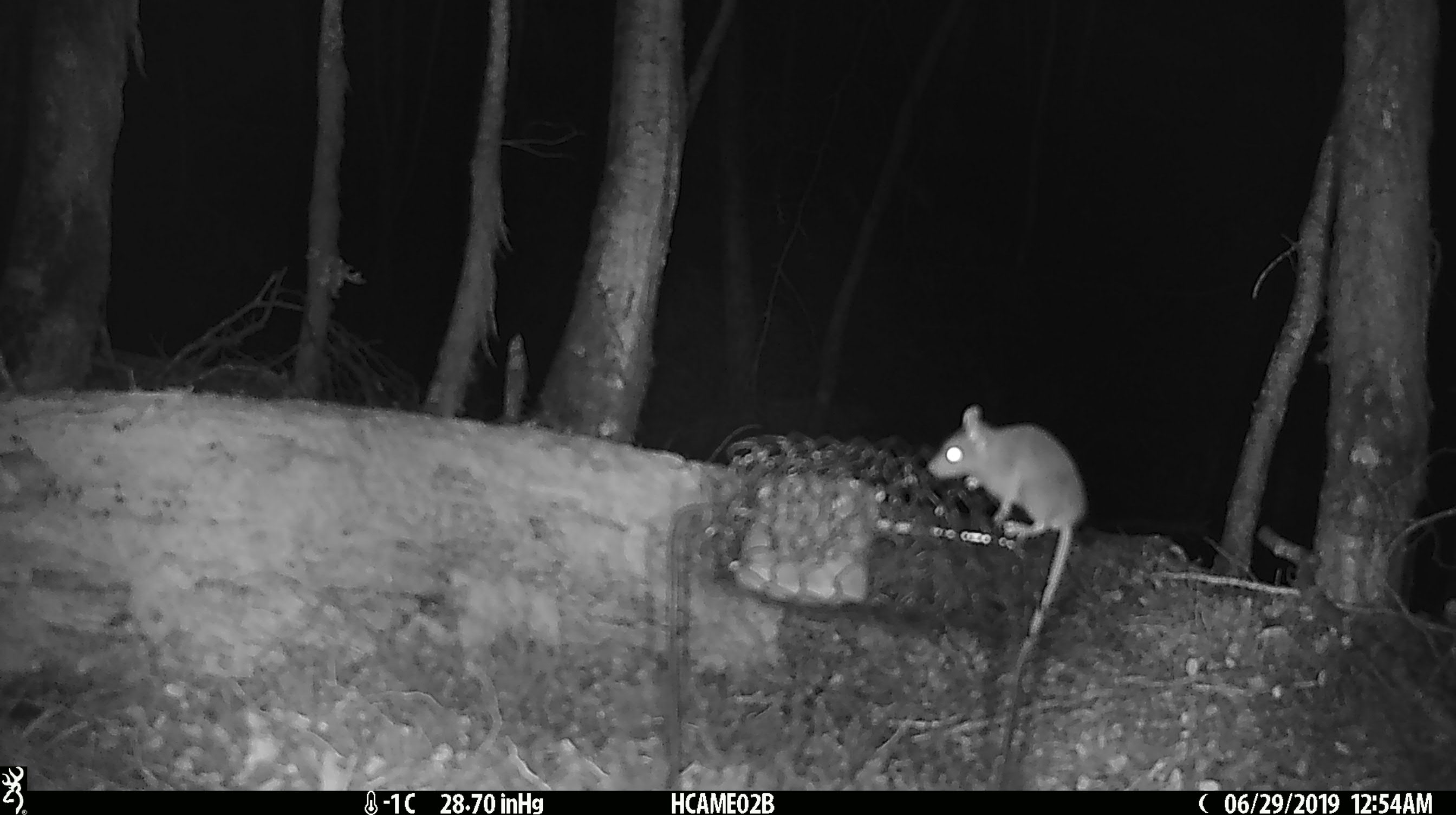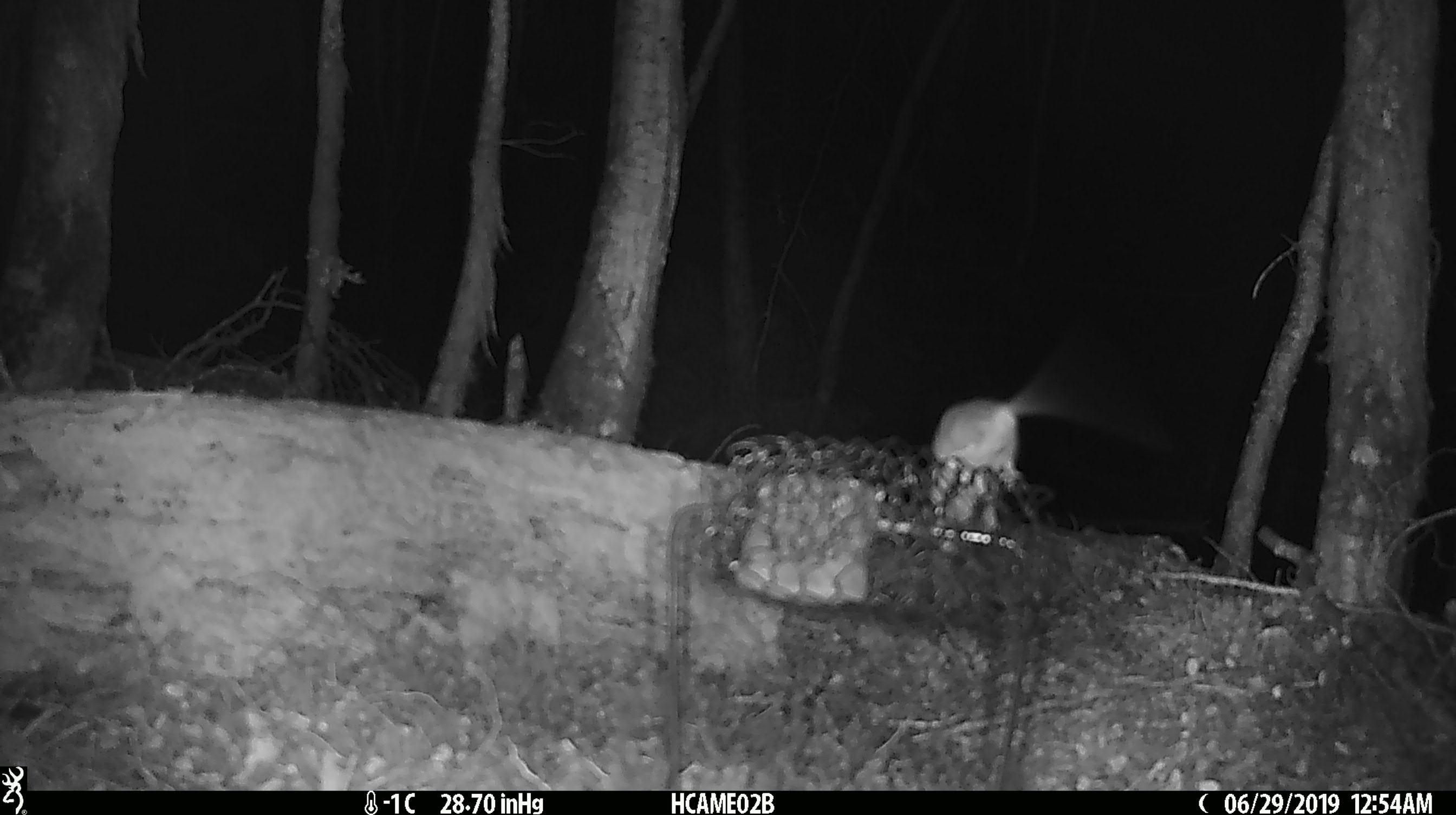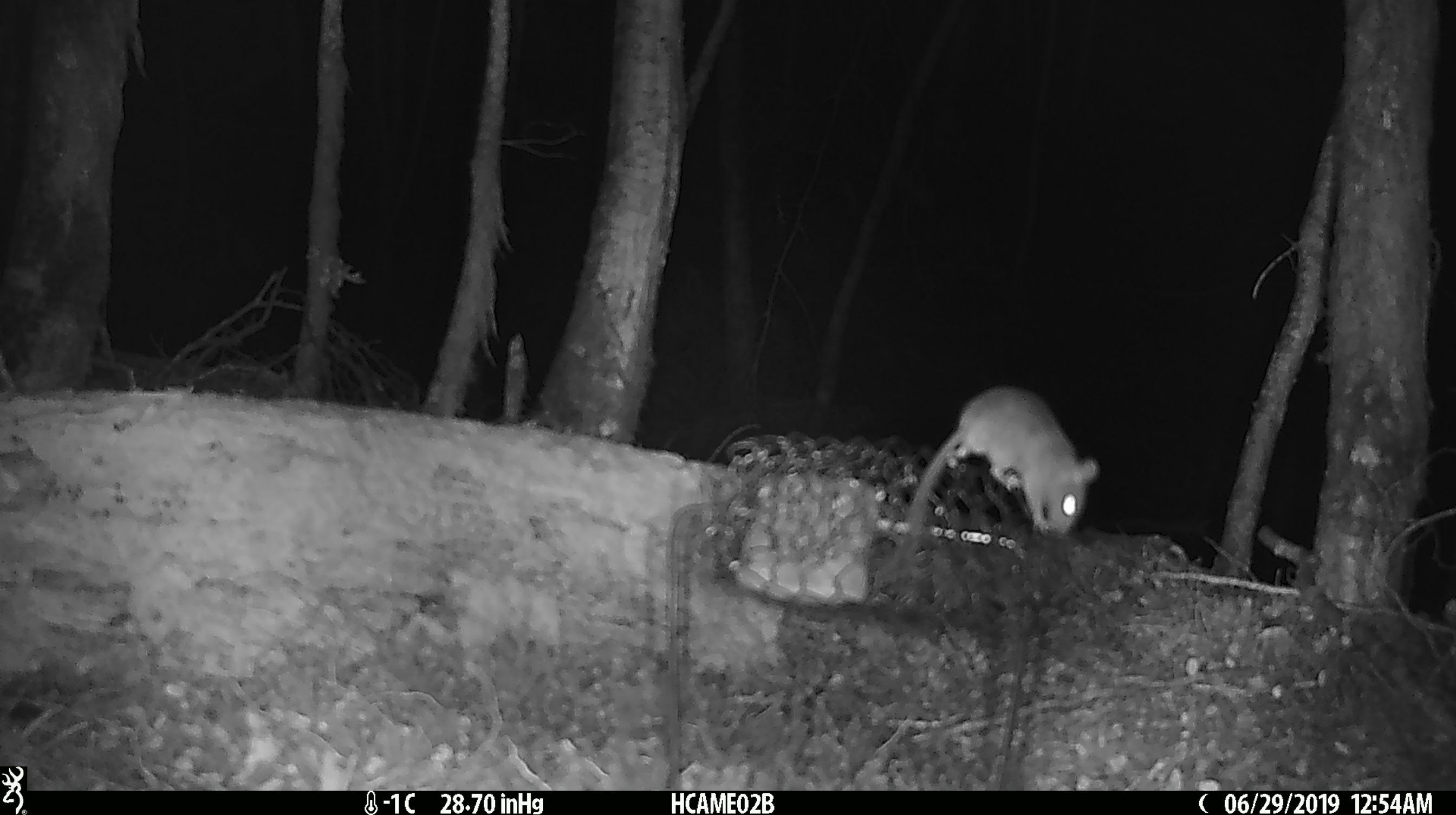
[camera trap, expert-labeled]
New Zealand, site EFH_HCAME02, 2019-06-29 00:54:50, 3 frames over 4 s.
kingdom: Animalia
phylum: Chordata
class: Mammalia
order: Rodentia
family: Muridae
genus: Mus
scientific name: Mus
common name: mouse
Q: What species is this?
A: Mouse (Mus).